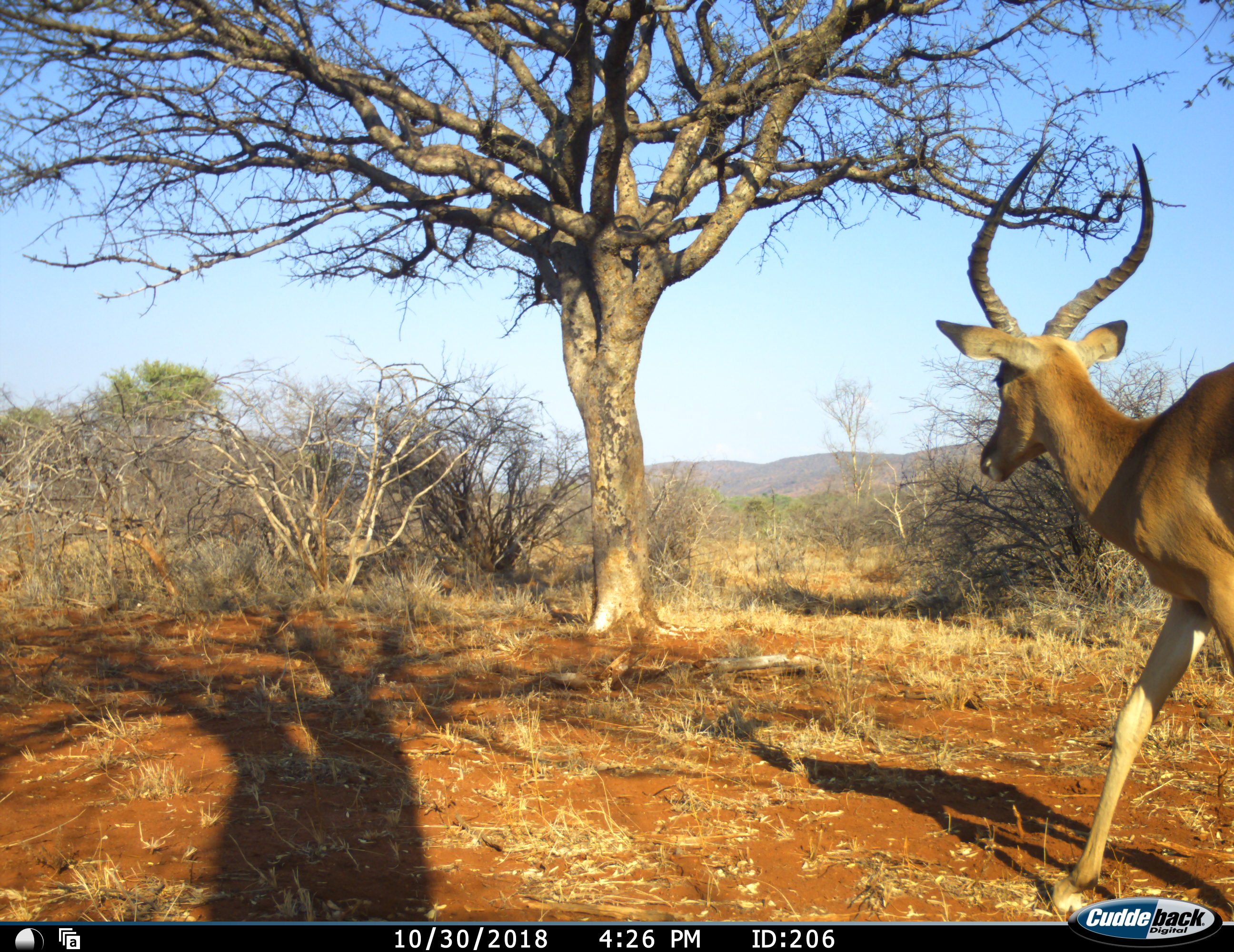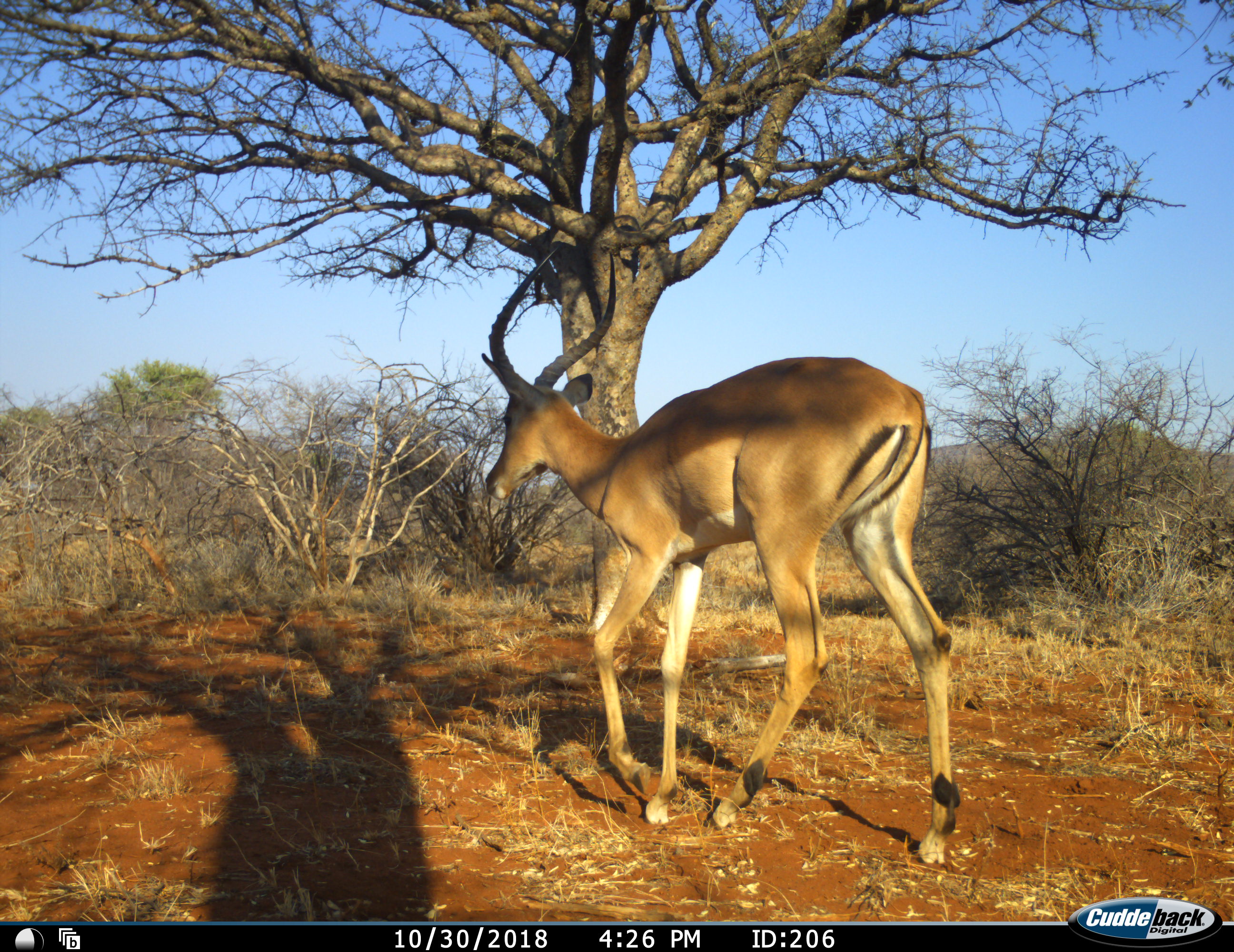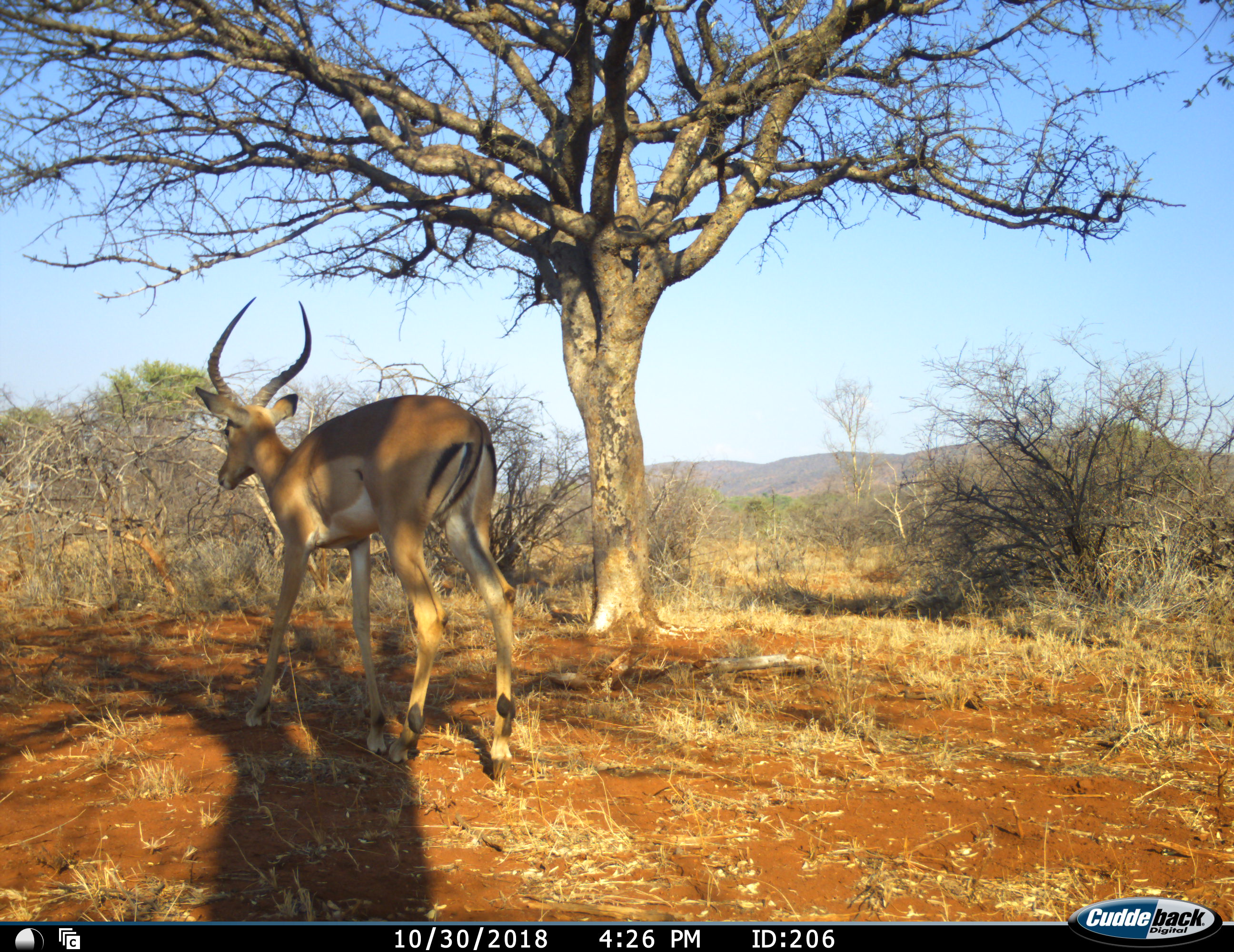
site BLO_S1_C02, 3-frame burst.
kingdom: Animalia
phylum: Chordata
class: Mammalia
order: Artiodactyla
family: Bovidae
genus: Aepyceros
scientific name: Aepyceros melampus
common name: impala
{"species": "impala (Aepyceros melampus)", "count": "1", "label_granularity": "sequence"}